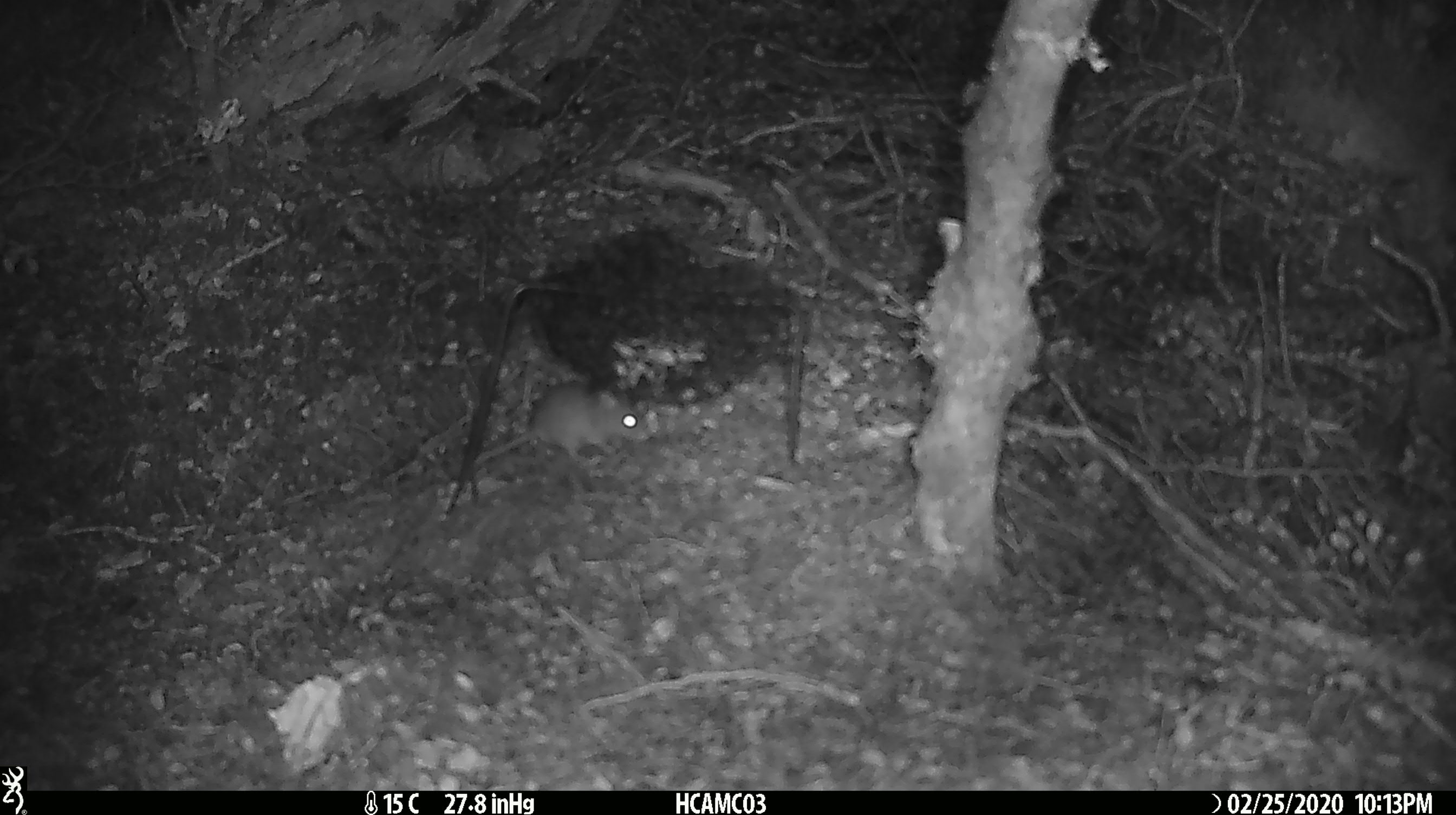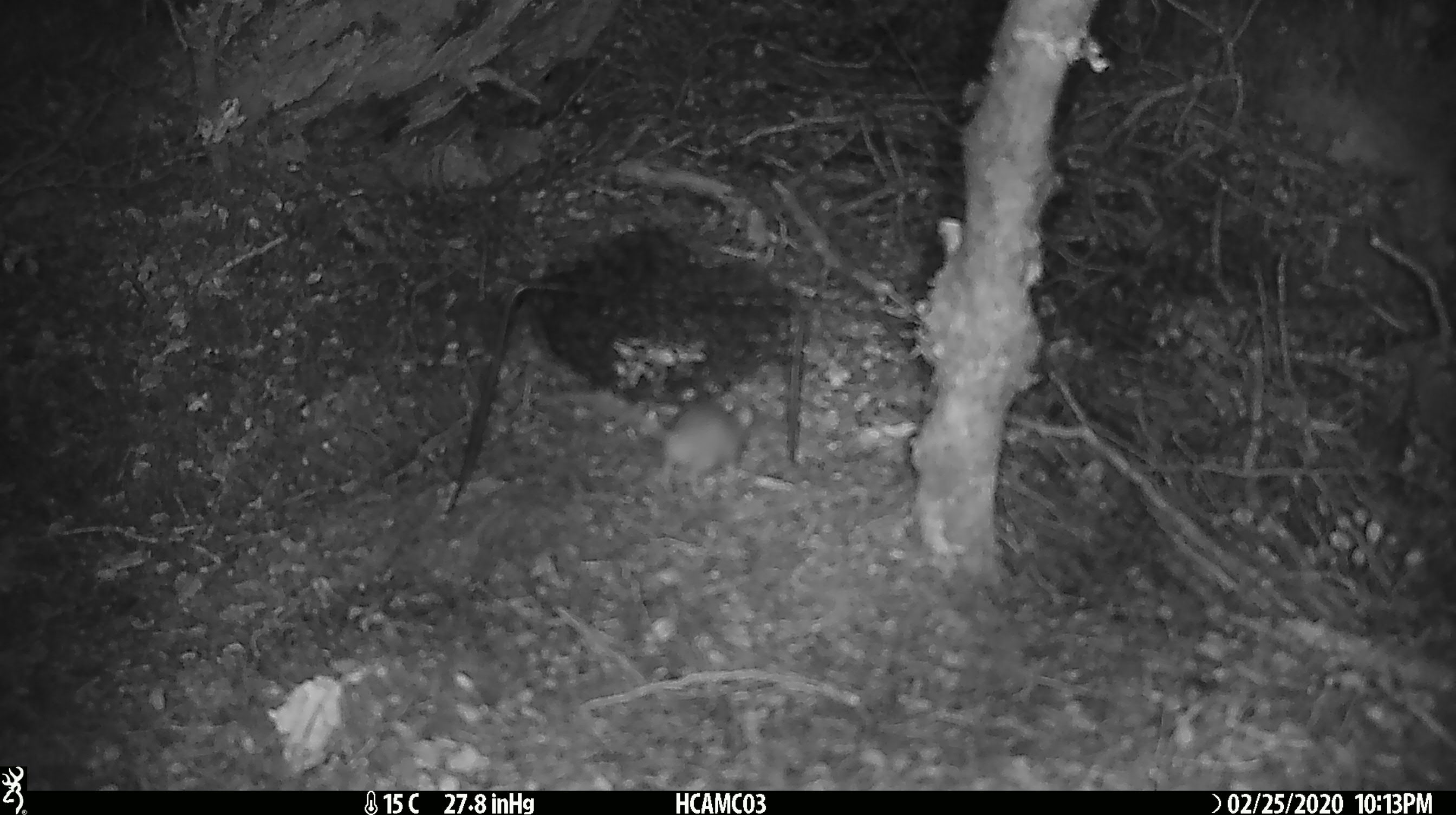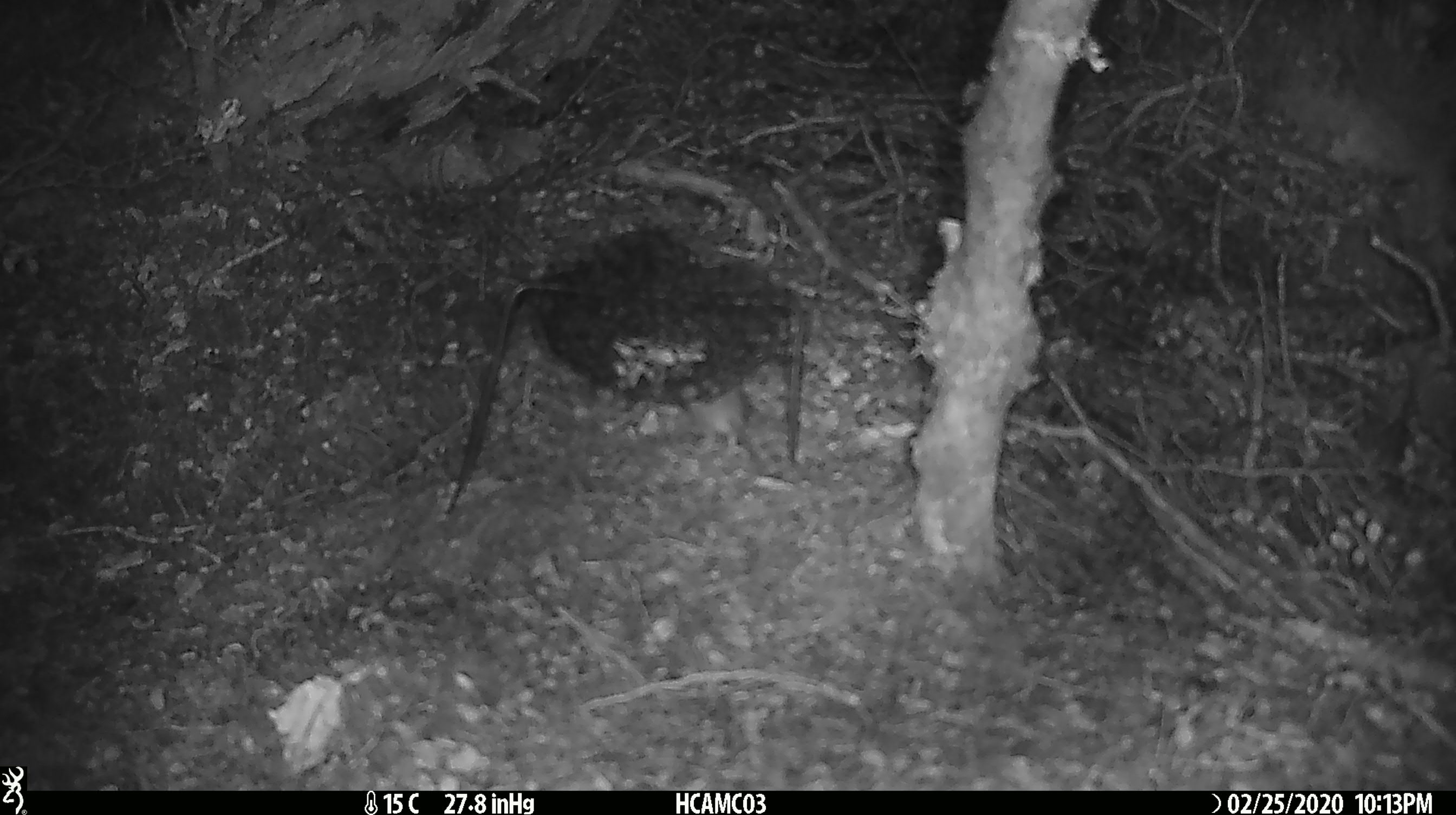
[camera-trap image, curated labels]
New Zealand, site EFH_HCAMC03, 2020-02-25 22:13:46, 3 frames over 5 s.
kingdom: Animalia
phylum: Chordata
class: Mammalia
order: Rodentia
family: Muridae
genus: Mus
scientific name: Mus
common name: mouse